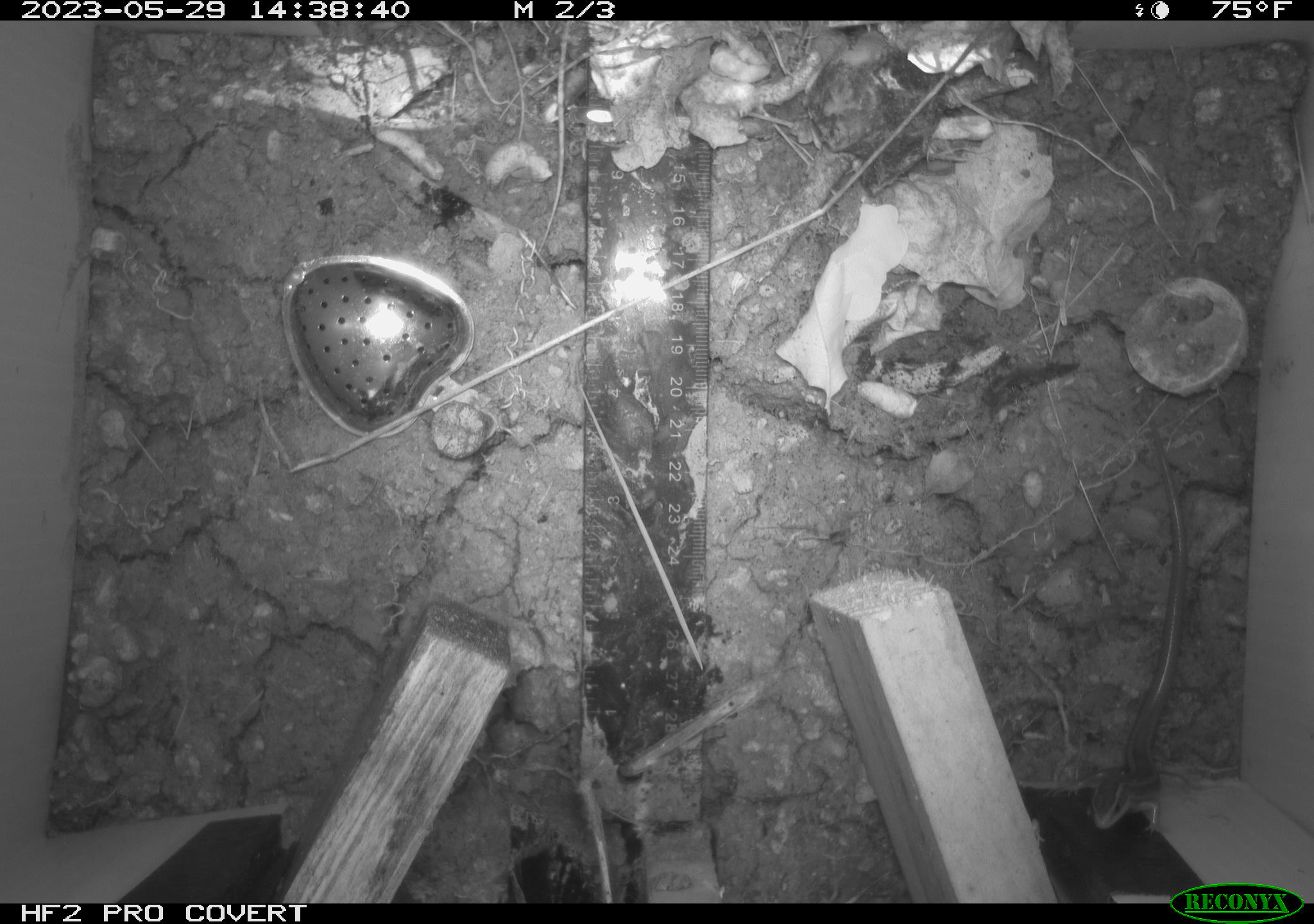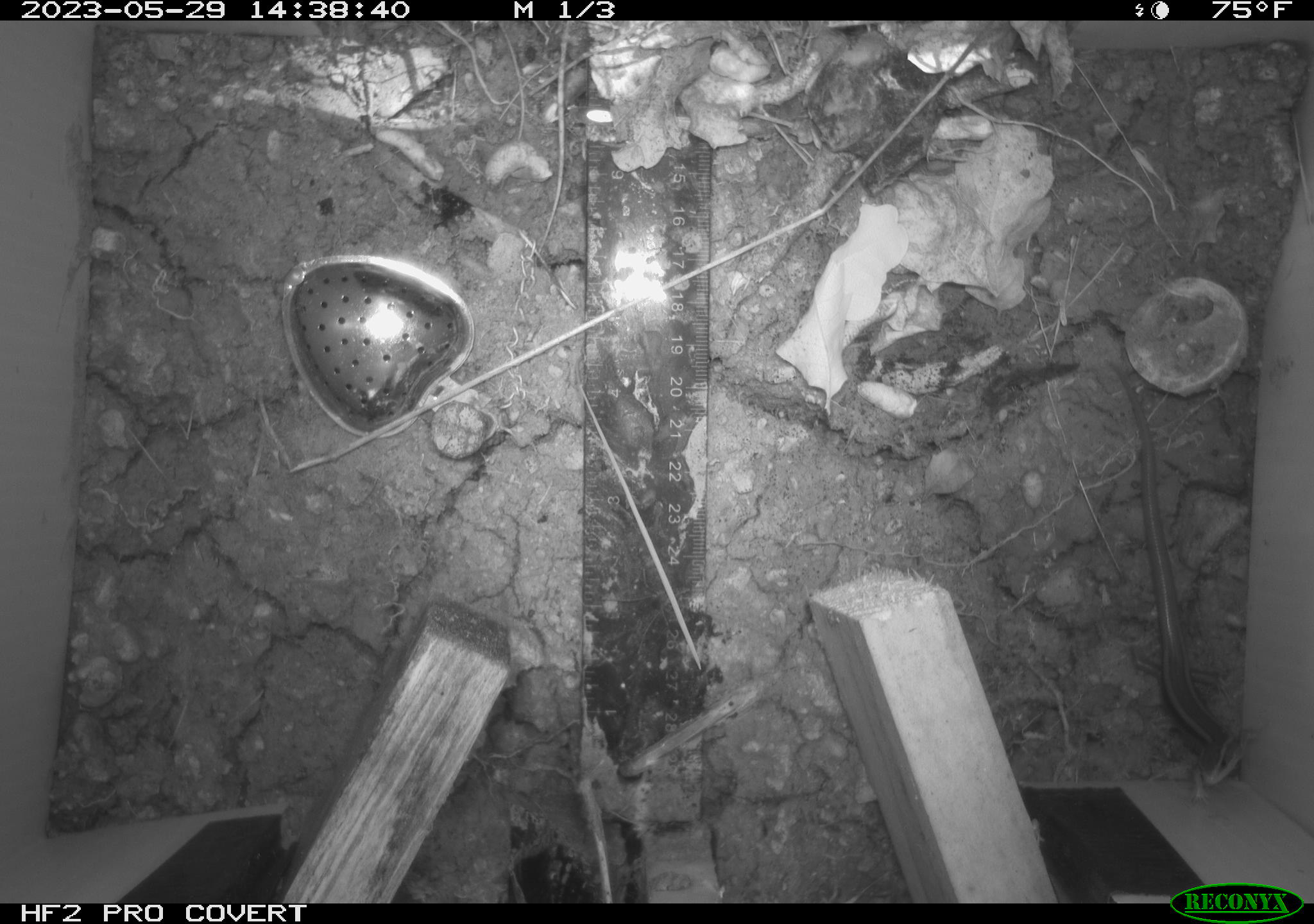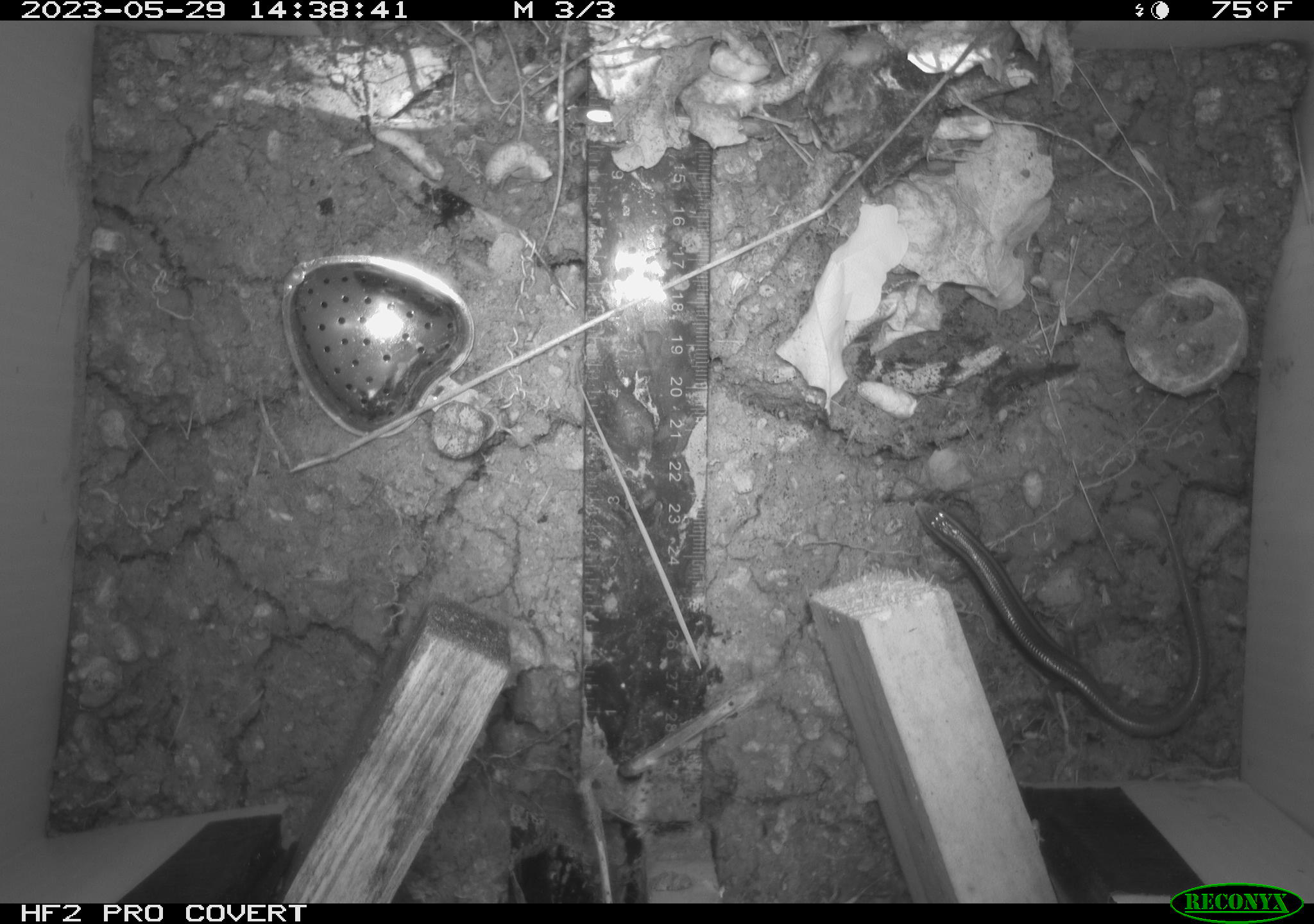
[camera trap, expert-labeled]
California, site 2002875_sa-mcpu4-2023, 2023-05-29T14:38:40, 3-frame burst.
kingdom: Animalia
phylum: Chordata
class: Reptilia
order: Squamata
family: Scincidae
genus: Plestiodon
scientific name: Plestiodon skiltonianus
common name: western skink